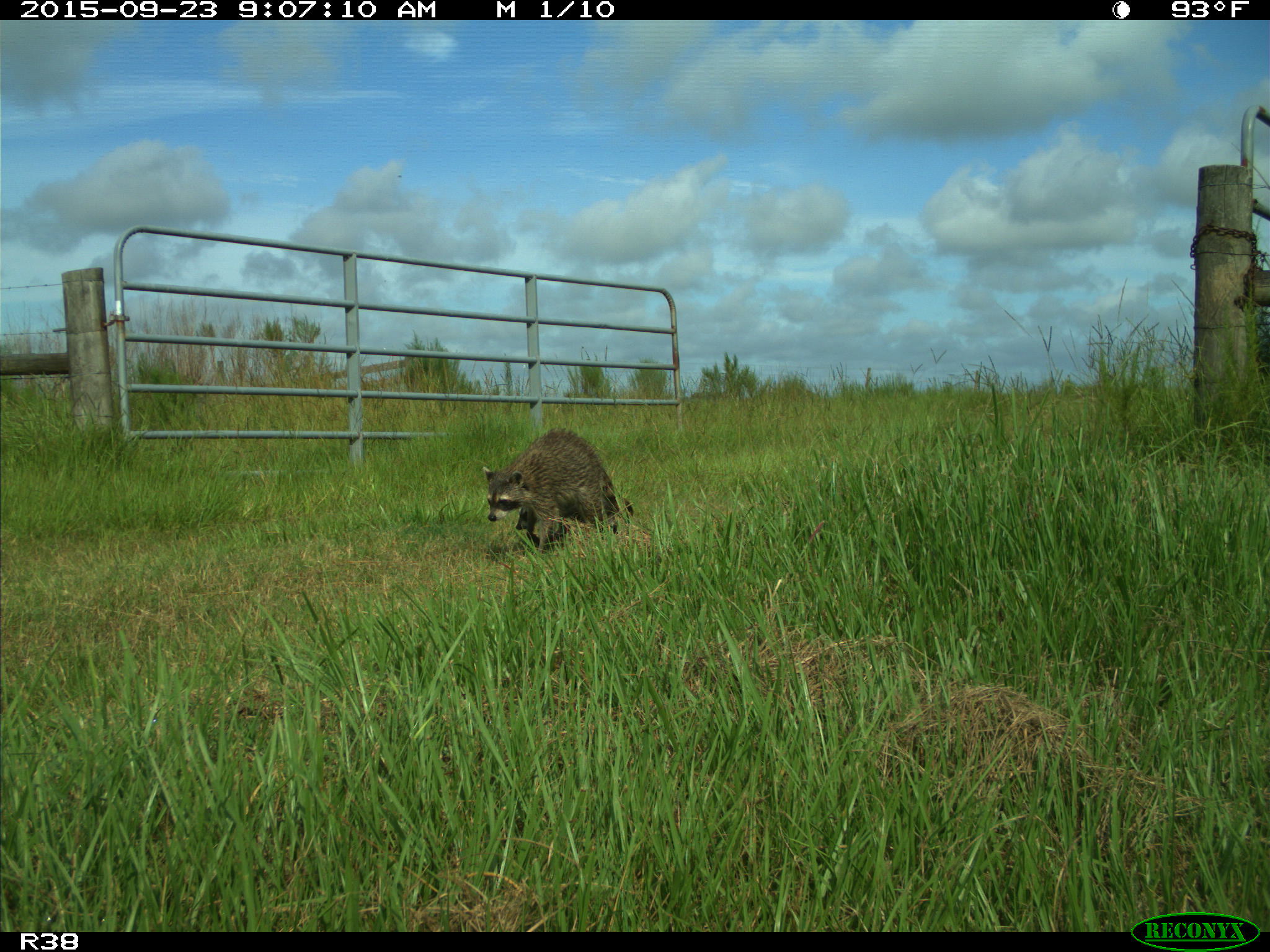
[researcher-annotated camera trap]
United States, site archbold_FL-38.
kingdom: Animalia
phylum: Chordata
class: Mammalia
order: Carnivora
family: Procyonidae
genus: Procyon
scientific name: Procyon lotor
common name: common raccoon